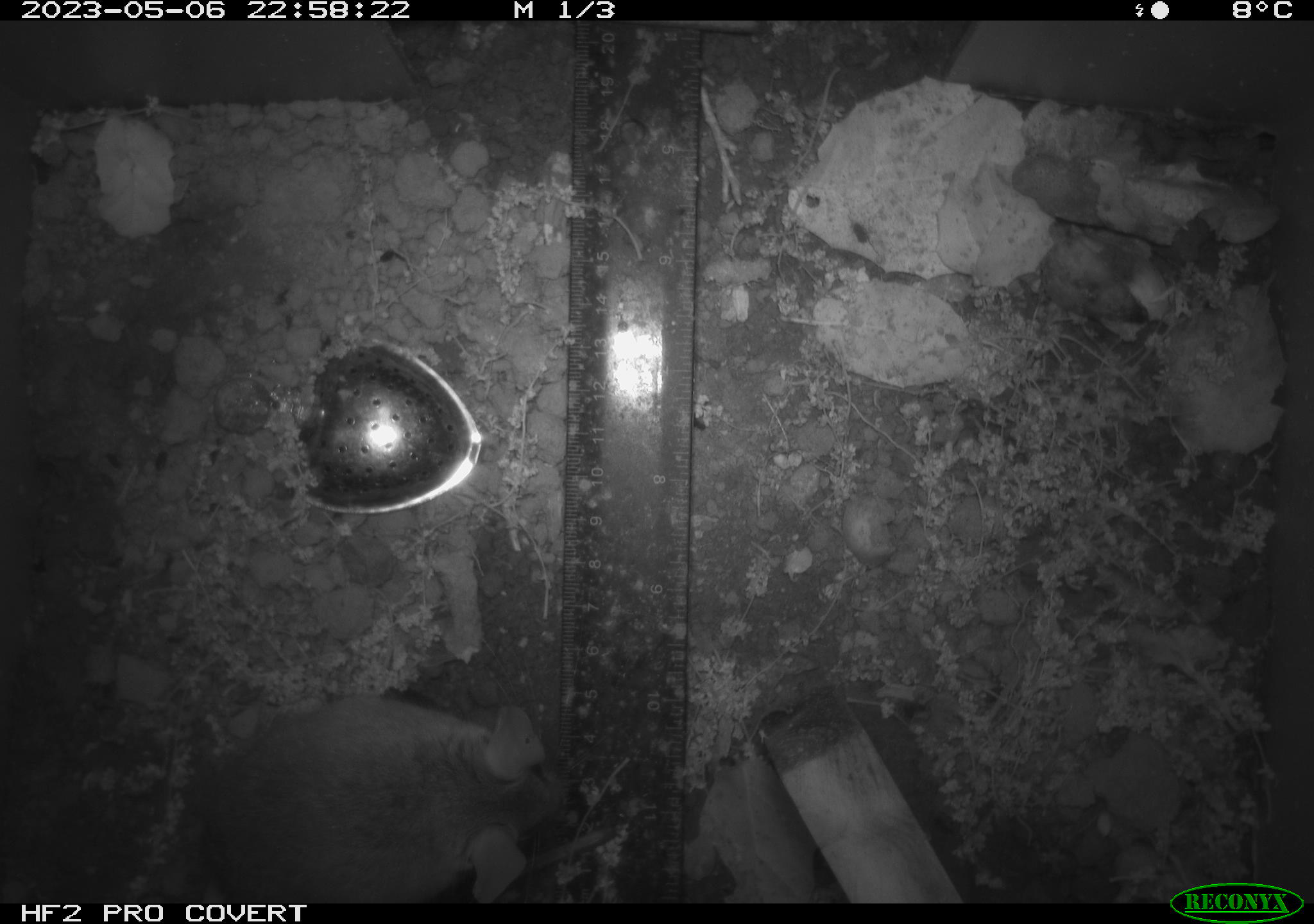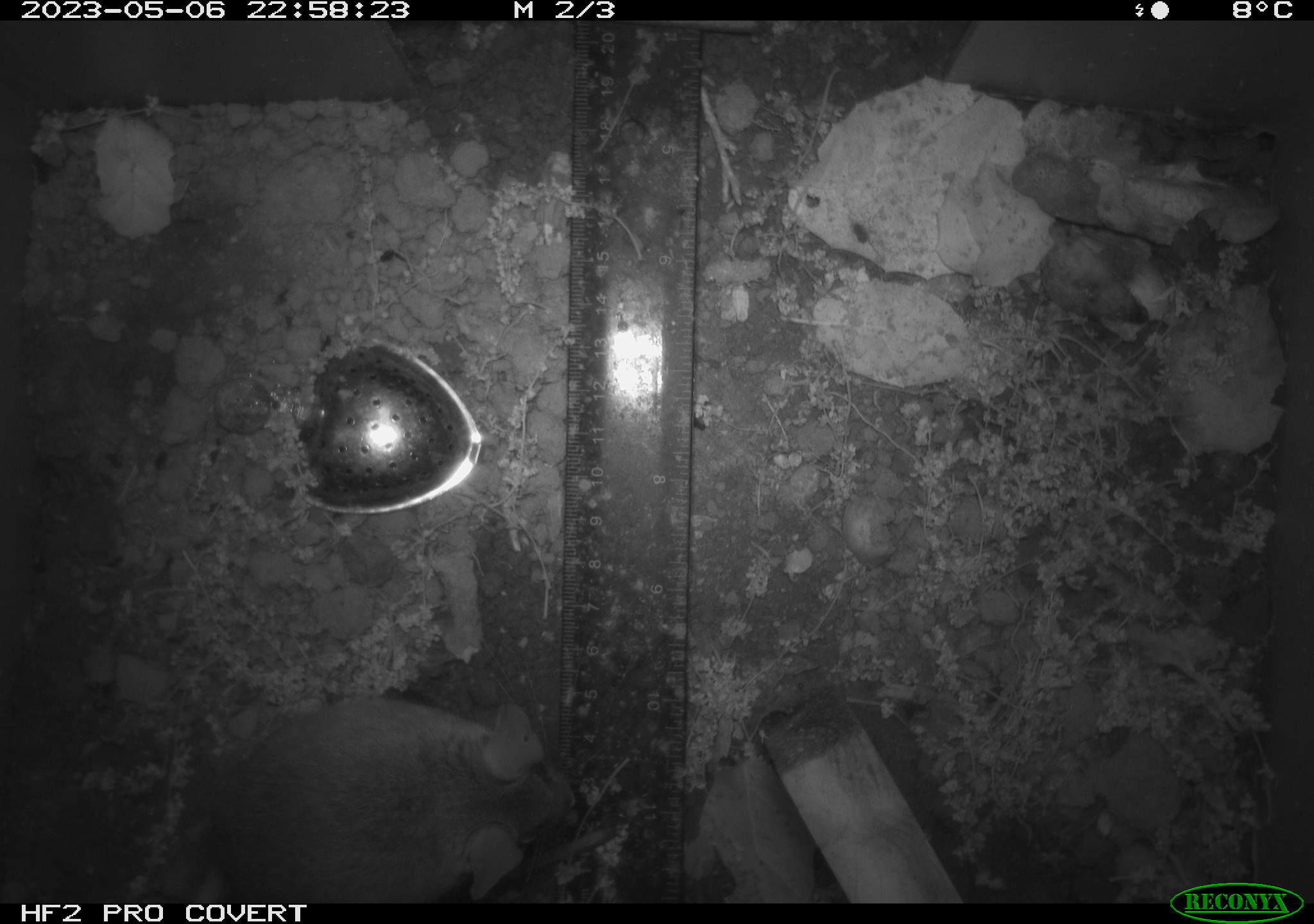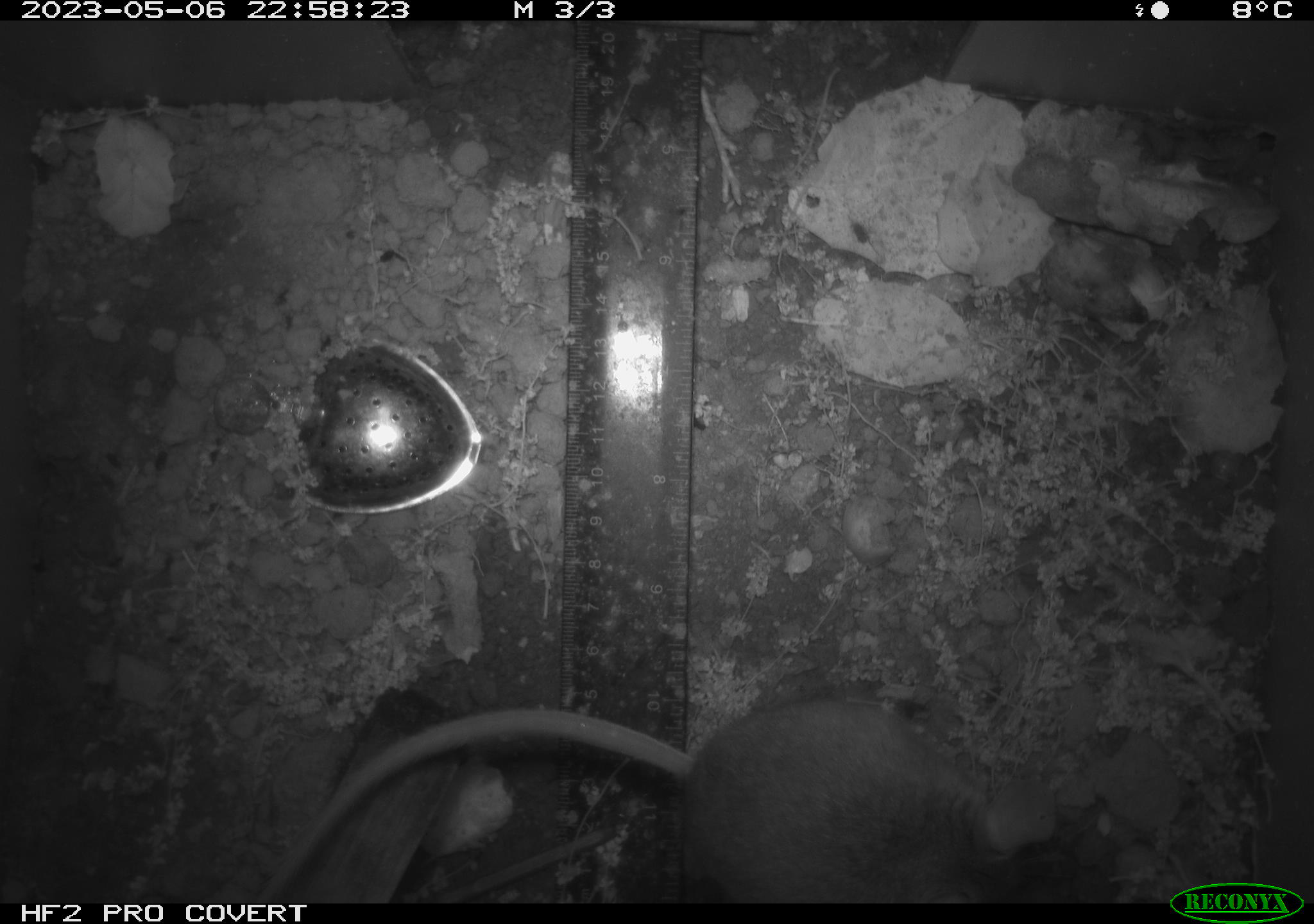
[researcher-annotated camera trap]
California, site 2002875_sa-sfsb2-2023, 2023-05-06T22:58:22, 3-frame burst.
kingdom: Animalia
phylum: Chordata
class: Mammalia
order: Rodentia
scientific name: Rodentia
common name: mouse species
Mouse species (Rodentia).